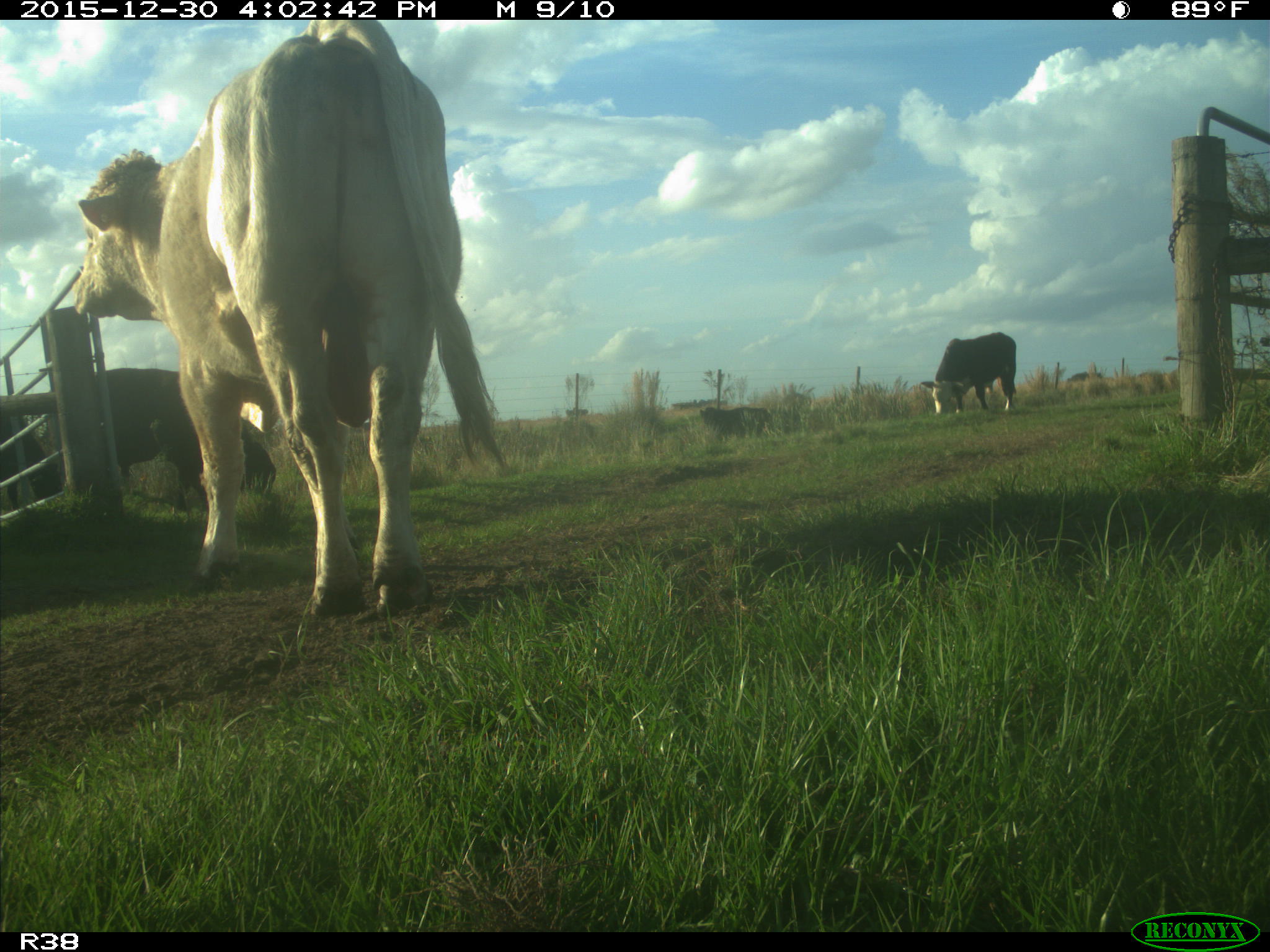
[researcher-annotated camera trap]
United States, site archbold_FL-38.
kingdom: Animalia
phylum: Chordata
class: Mammalia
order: Artiodactyla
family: Bovidae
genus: Bos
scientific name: Bos taurus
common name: domestic cow